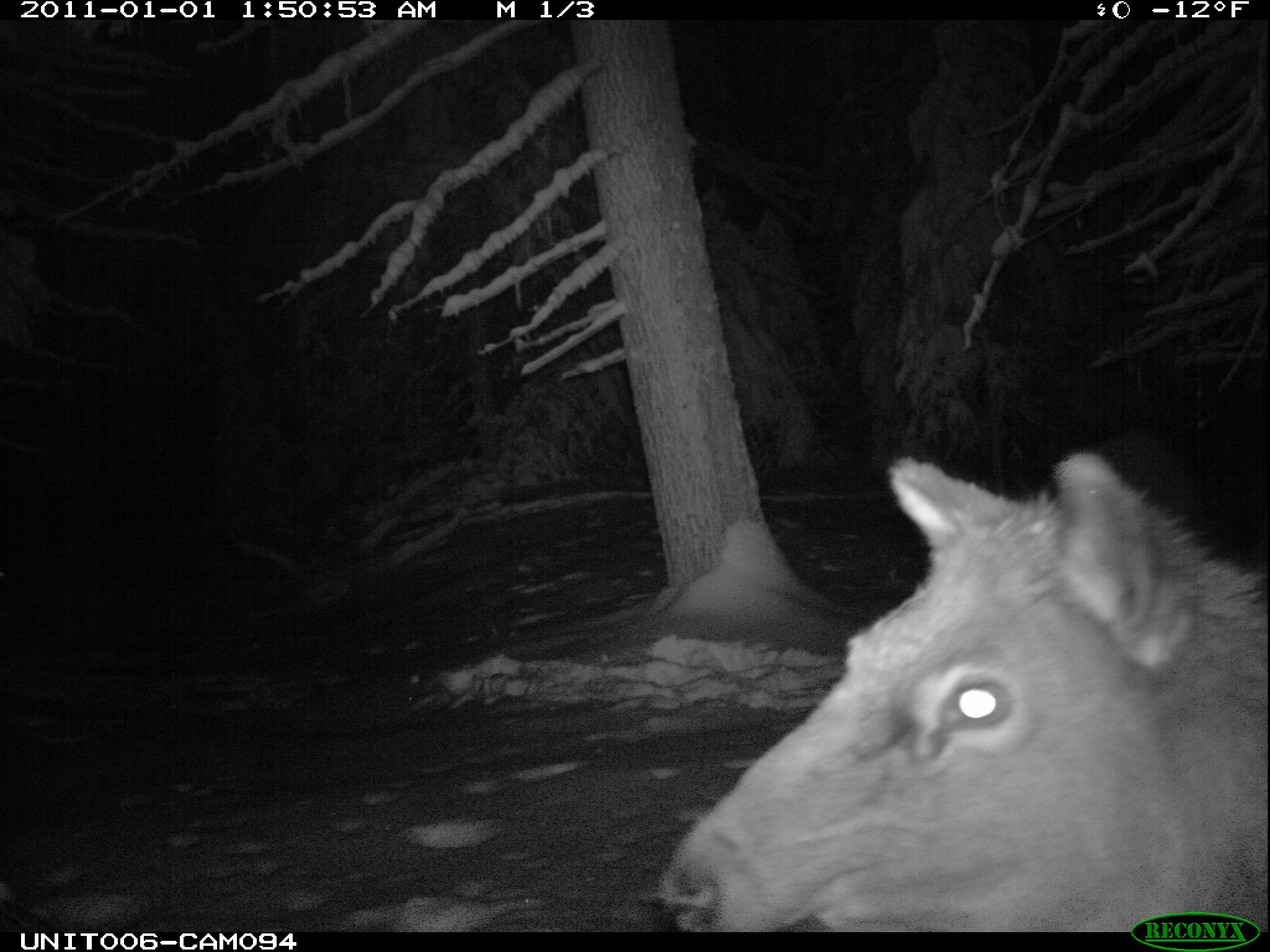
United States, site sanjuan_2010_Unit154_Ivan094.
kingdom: Animalia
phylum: Chordata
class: Mammalia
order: Artiodactyla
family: Cervidae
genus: Cervus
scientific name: Cervus elaphus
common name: red deer